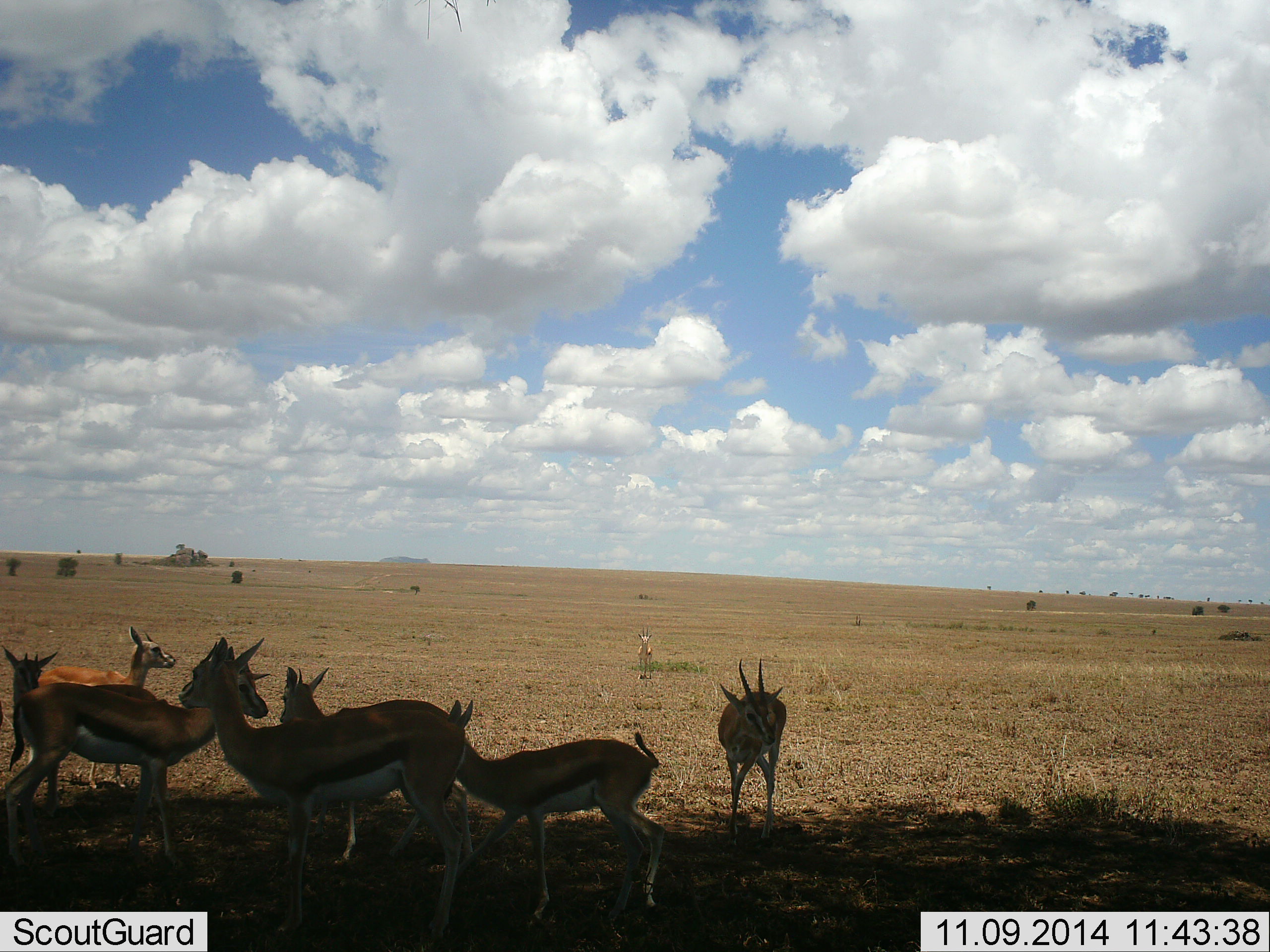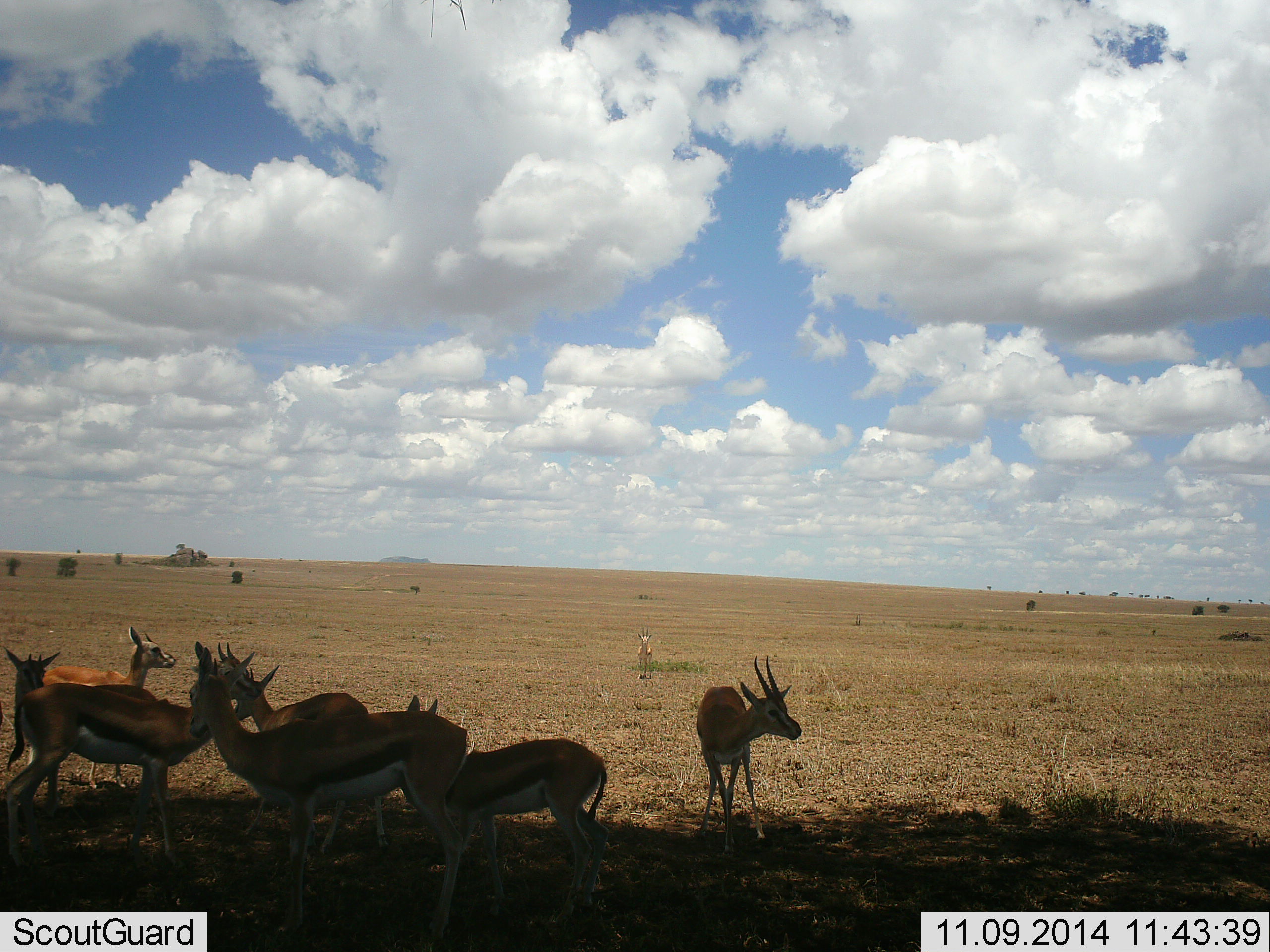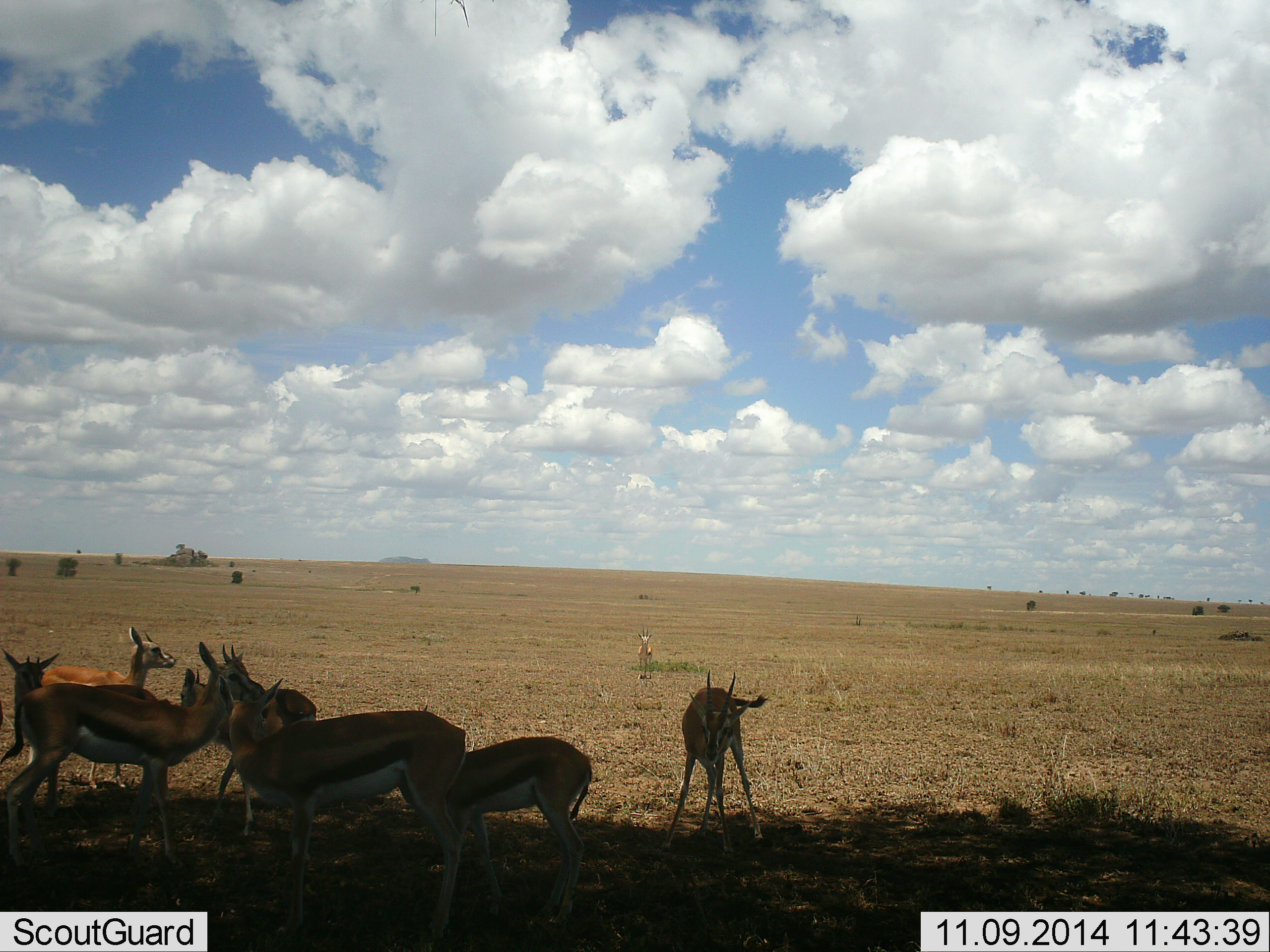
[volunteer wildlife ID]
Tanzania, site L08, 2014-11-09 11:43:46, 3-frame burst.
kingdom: Animalia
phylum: Chordata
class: Mammalia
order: Artiodactyla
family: Bovidae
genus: Eudorcas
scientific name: Eudorcas thomsonii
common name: thomson's gazelle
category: gazellethomsons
Gazellethomsons (thomson's gazelle) (Eudorcas thomsonii), count 8. Behavior (volunteer vote fractions): standing 80%, resting 20%, moving 40%, interacting 0%. Young present (vote fraction): 20%. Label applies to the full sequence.